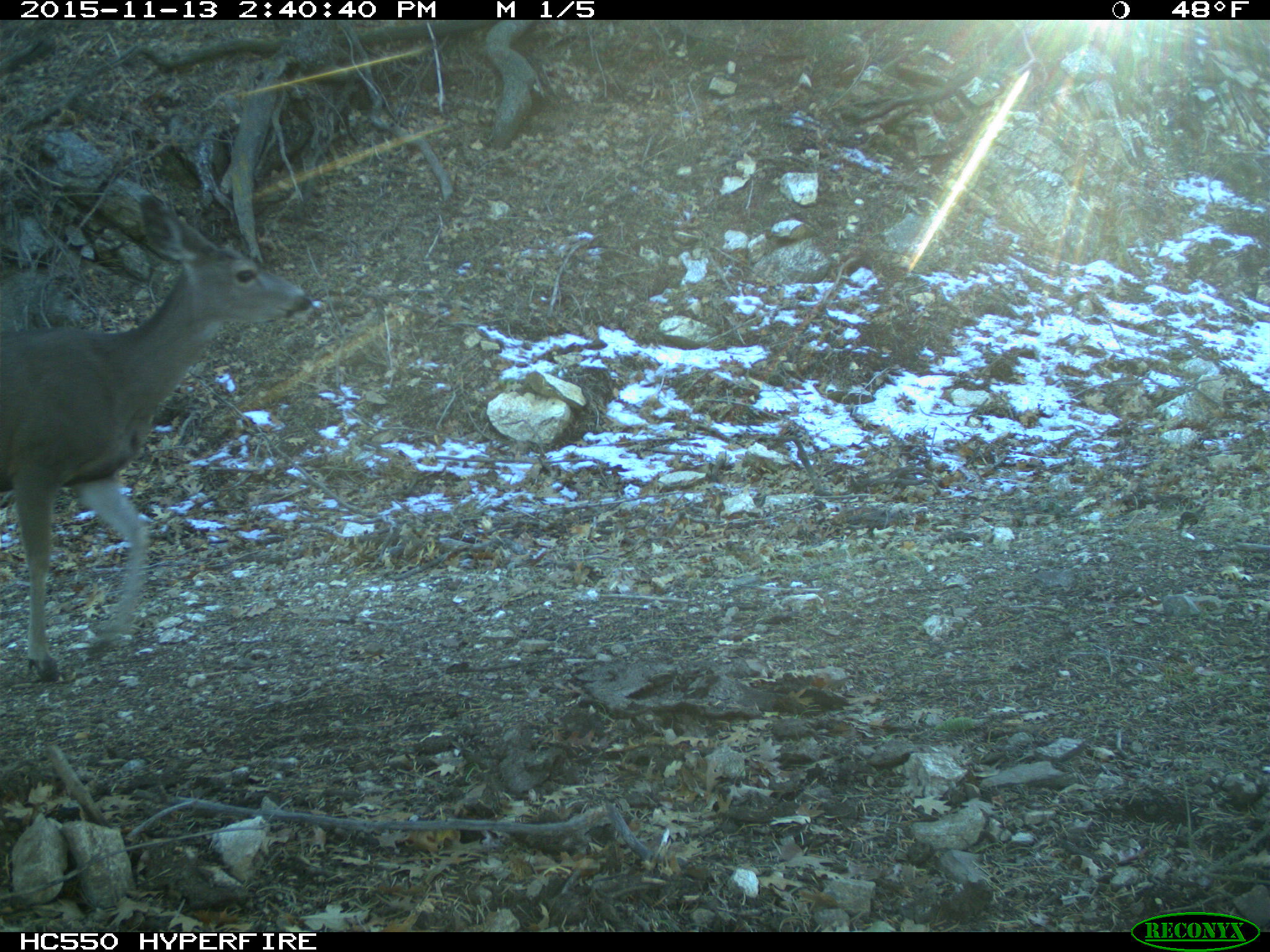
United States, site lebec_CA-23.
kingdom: Animalia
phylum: Chordata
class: Mammalia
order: Artiodactyla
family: Cervidae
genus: Odocoileus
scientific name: Odocoileus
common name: deer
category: unidentified deer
Unidentified deer (deer) (Odocoileus).